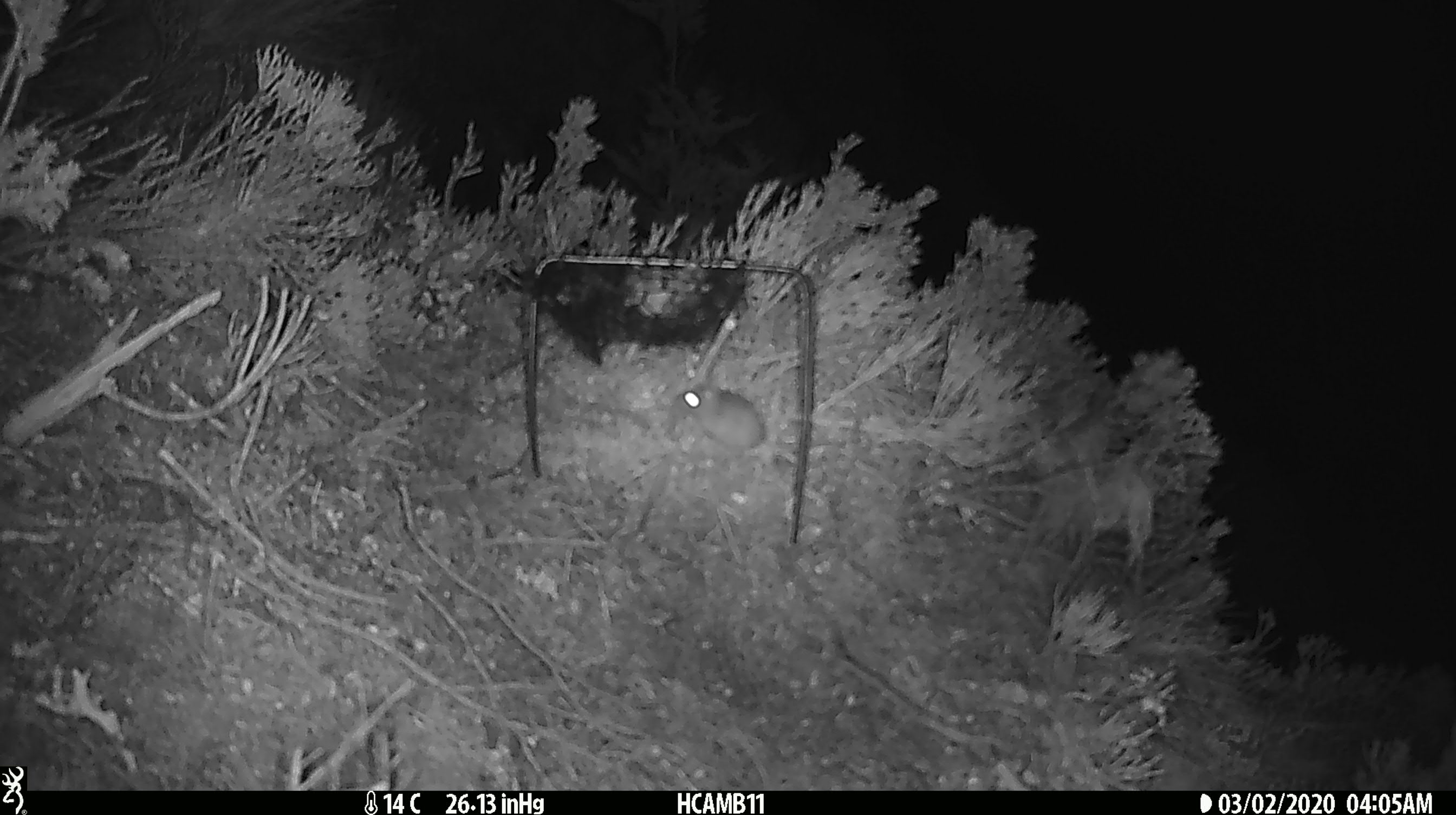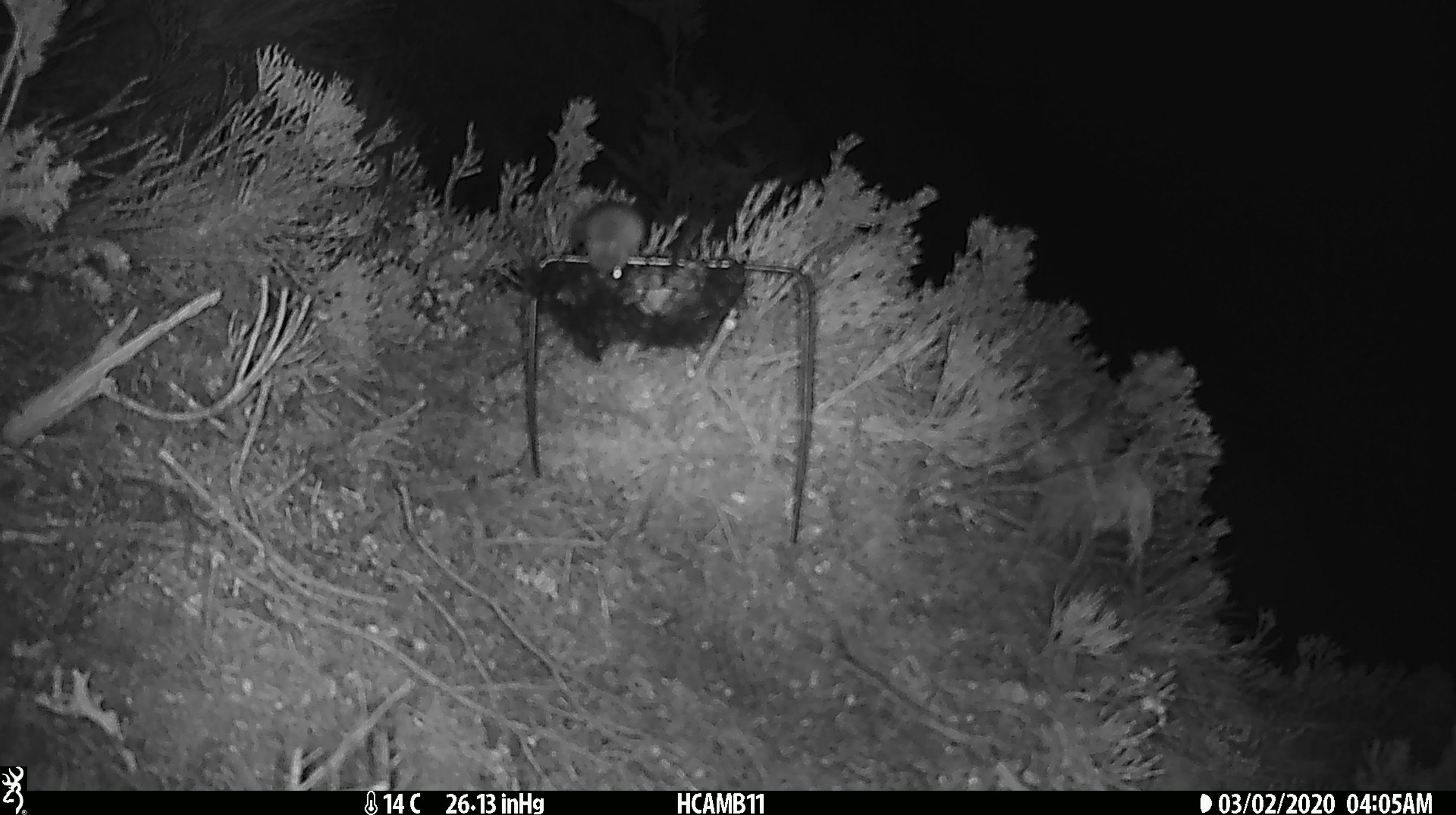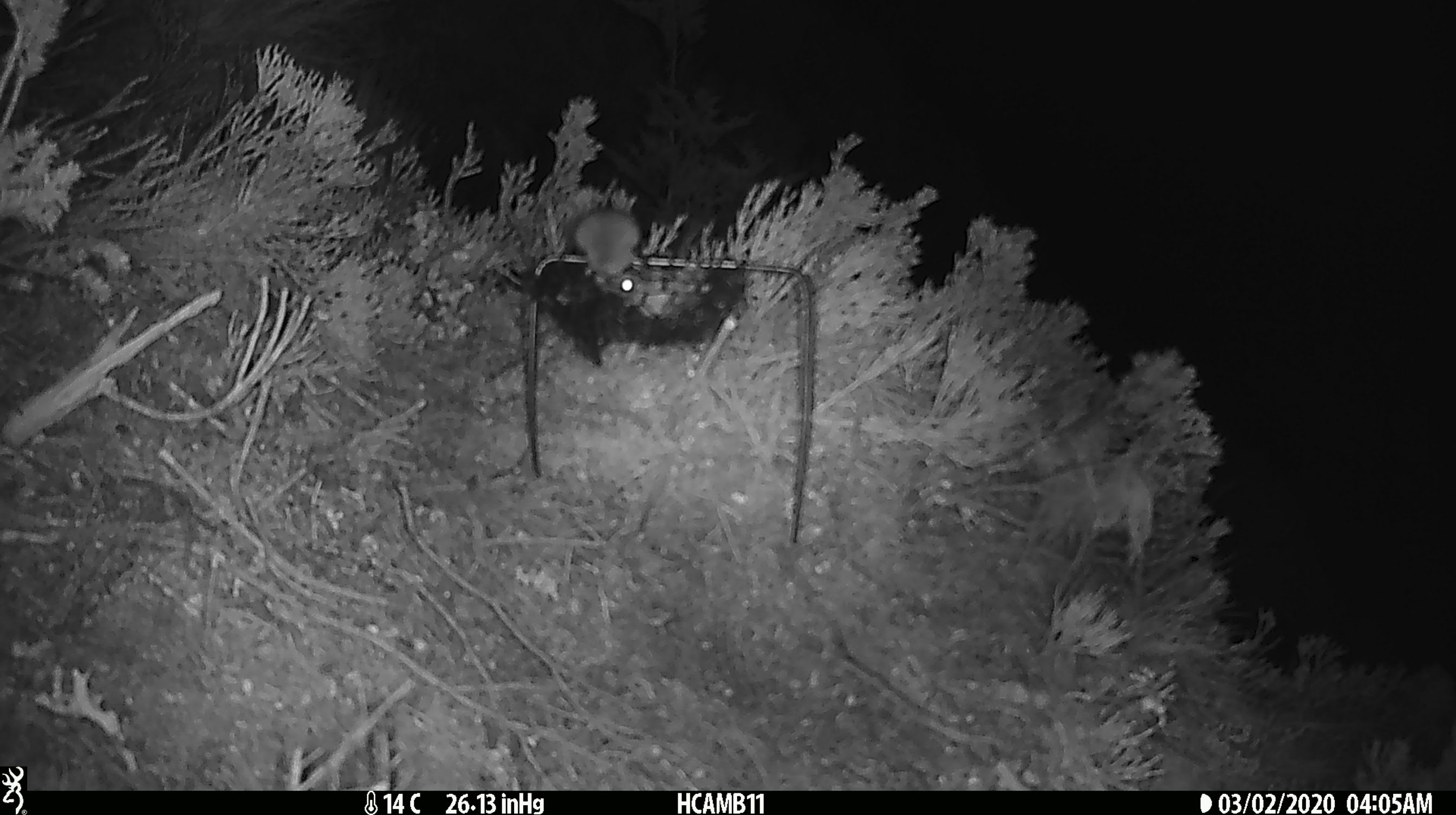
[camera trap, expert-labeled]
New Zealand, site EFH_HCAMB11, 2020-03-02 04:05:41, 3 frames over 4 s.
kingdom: Animalia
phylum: Chordata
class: Mammalia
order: Rodentia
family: Muridae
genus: Mus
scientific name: Mus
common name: mouse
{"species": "mouse (Mus)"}